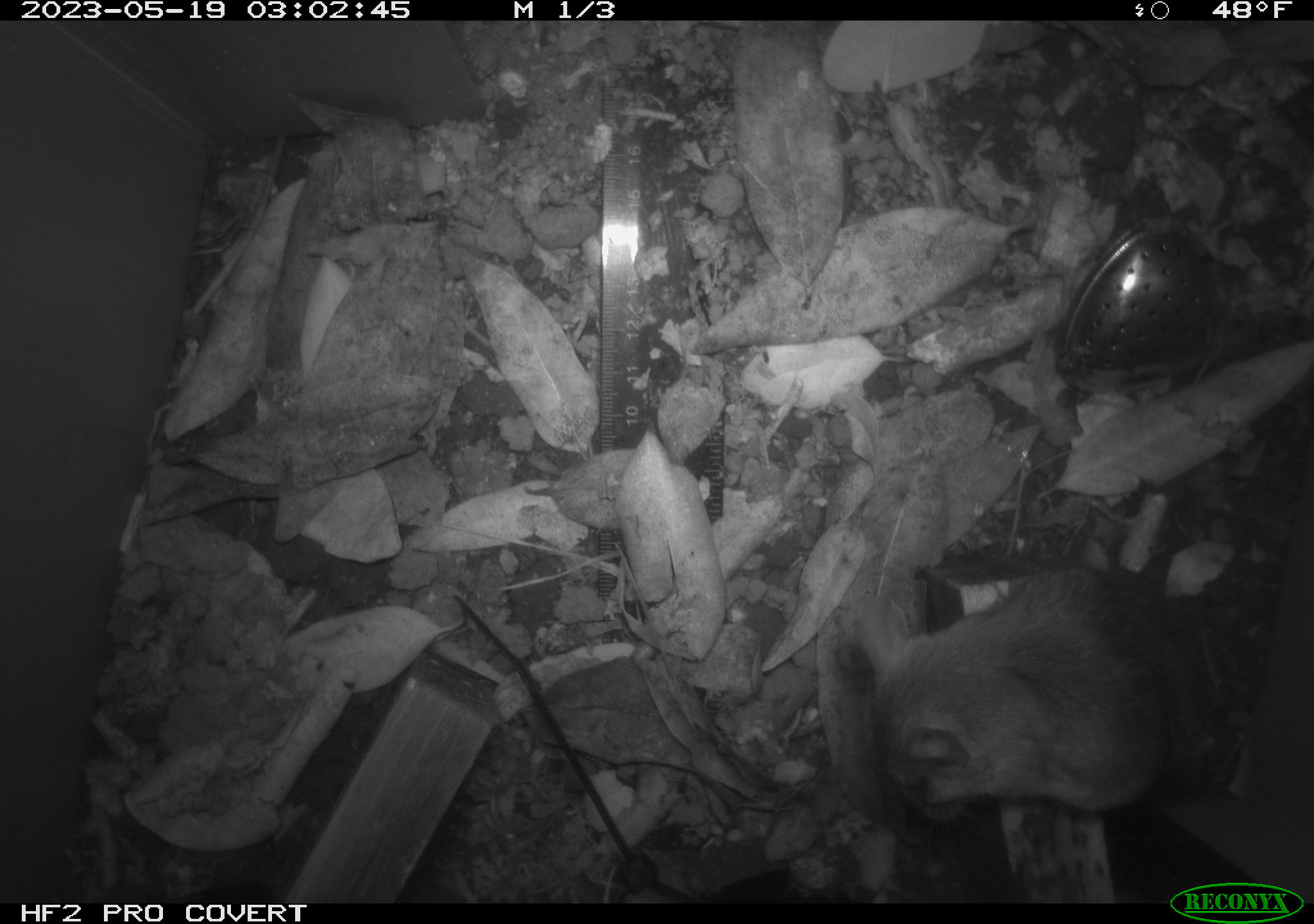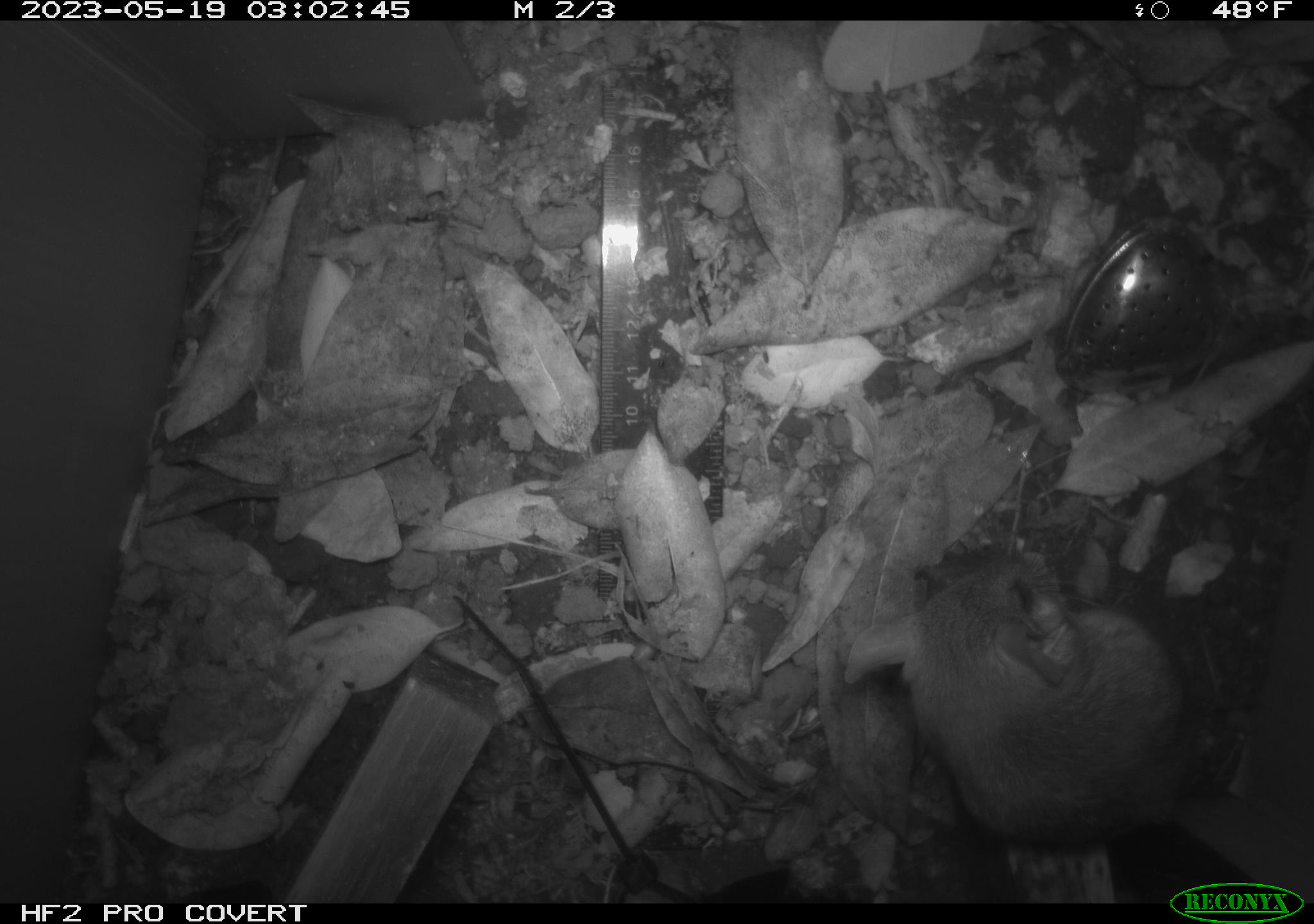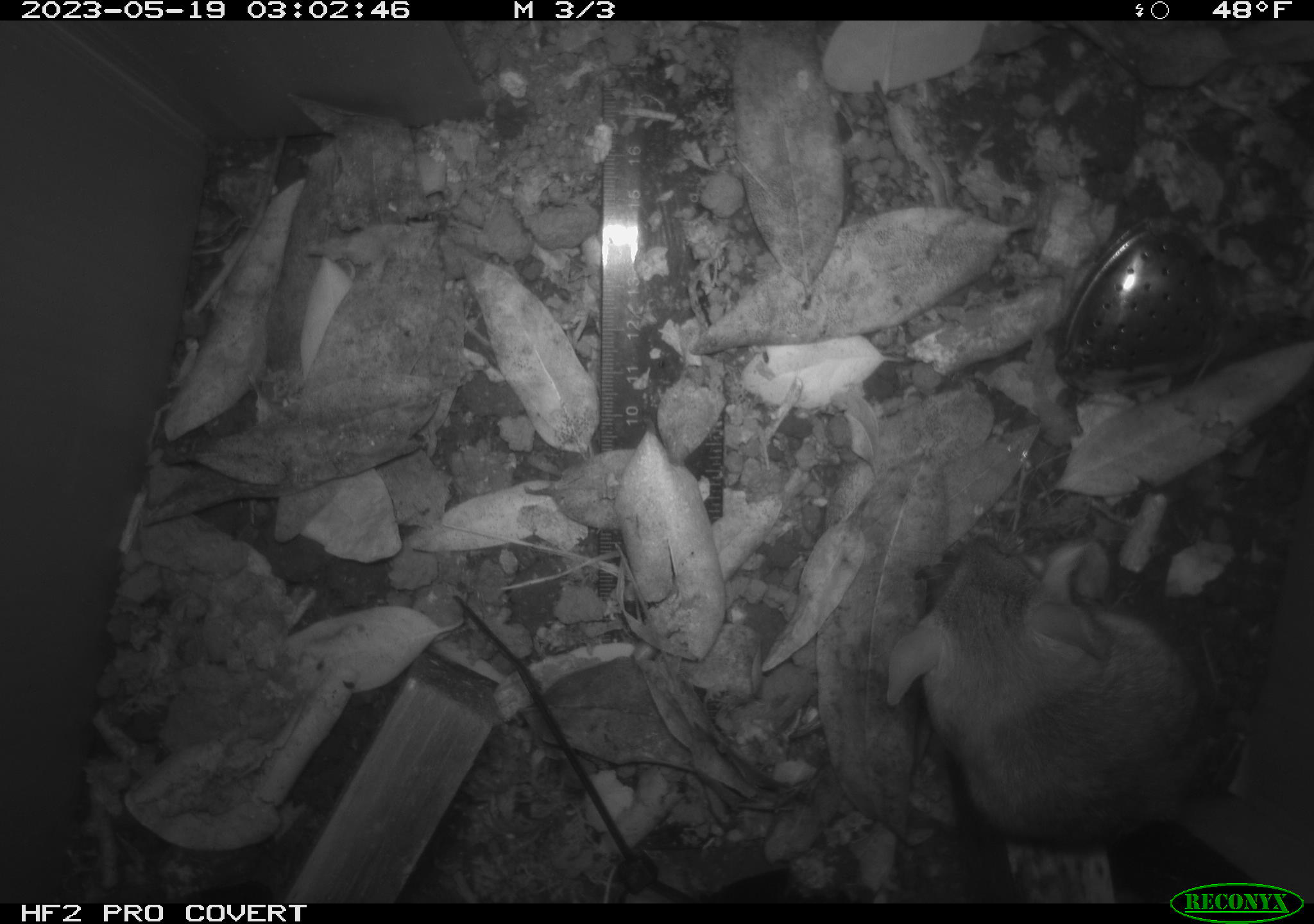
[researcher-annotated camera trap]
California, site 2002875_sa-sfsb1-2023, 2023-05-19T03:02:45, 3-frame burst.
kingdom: Animalia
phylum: Chordata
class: Mammalia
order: Rodentia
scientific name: Rodentia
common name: mouse species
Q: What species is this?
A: Mouse species (Rodentia).